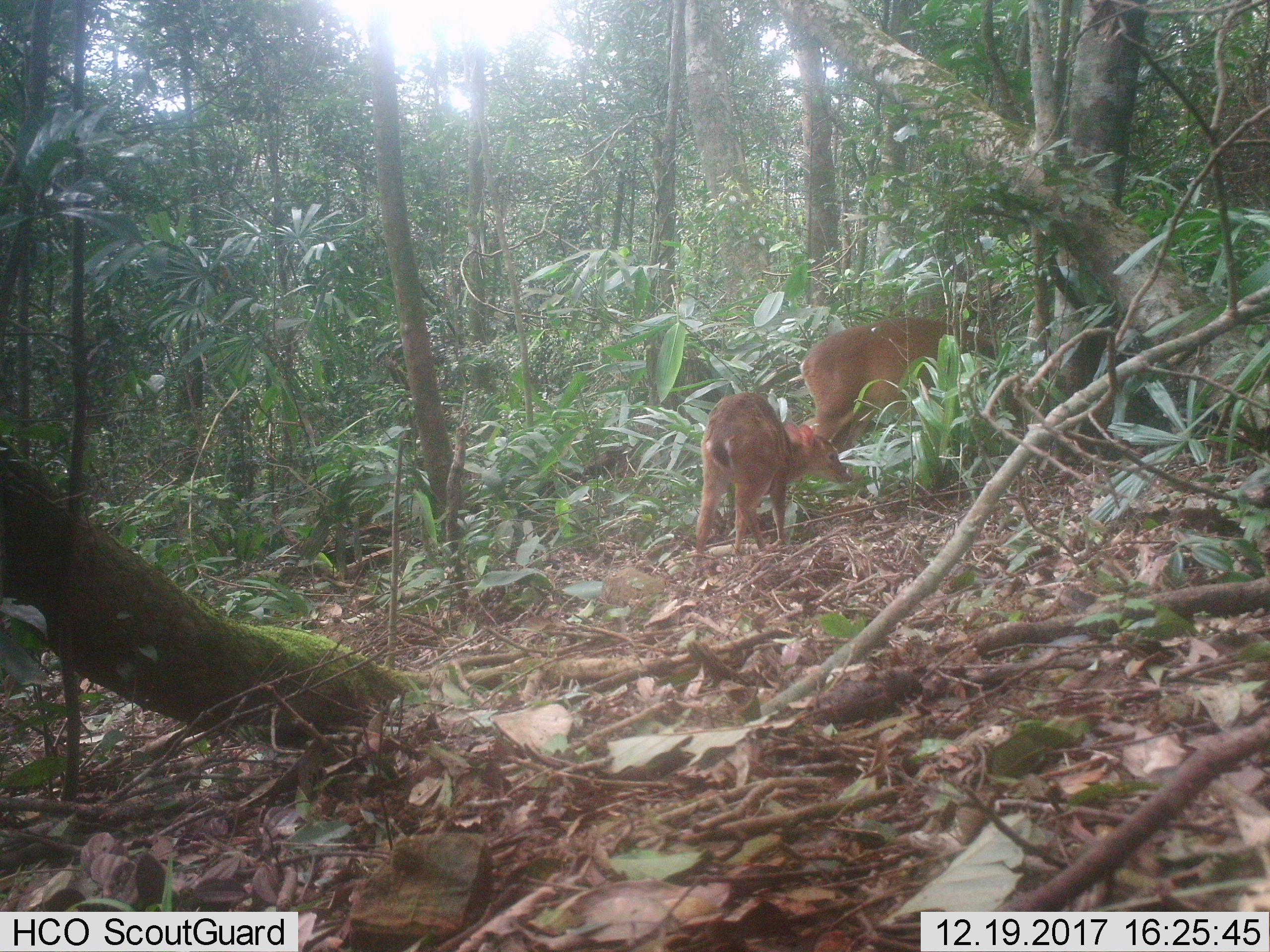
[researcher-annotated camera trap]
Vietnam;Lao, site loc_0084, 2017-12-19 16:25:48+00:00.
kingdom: Animalia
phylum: Chordata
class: Mammalia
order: Artiodactyla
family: Cervidae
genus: Muntiacus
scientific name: Muntiacus vuquangensis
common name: large-antlered muntjac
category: large antlered muntjac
Large antlered muntjac (large-antlered muntjac) (Muntiacus vuquangensis). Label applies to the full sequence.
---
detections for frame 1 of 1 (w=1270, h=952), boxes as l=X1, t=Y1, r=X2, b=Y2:
large antlered muntjac: l=799, t=316, r=1025, b=453; l=695, t=392, r=851, b=557